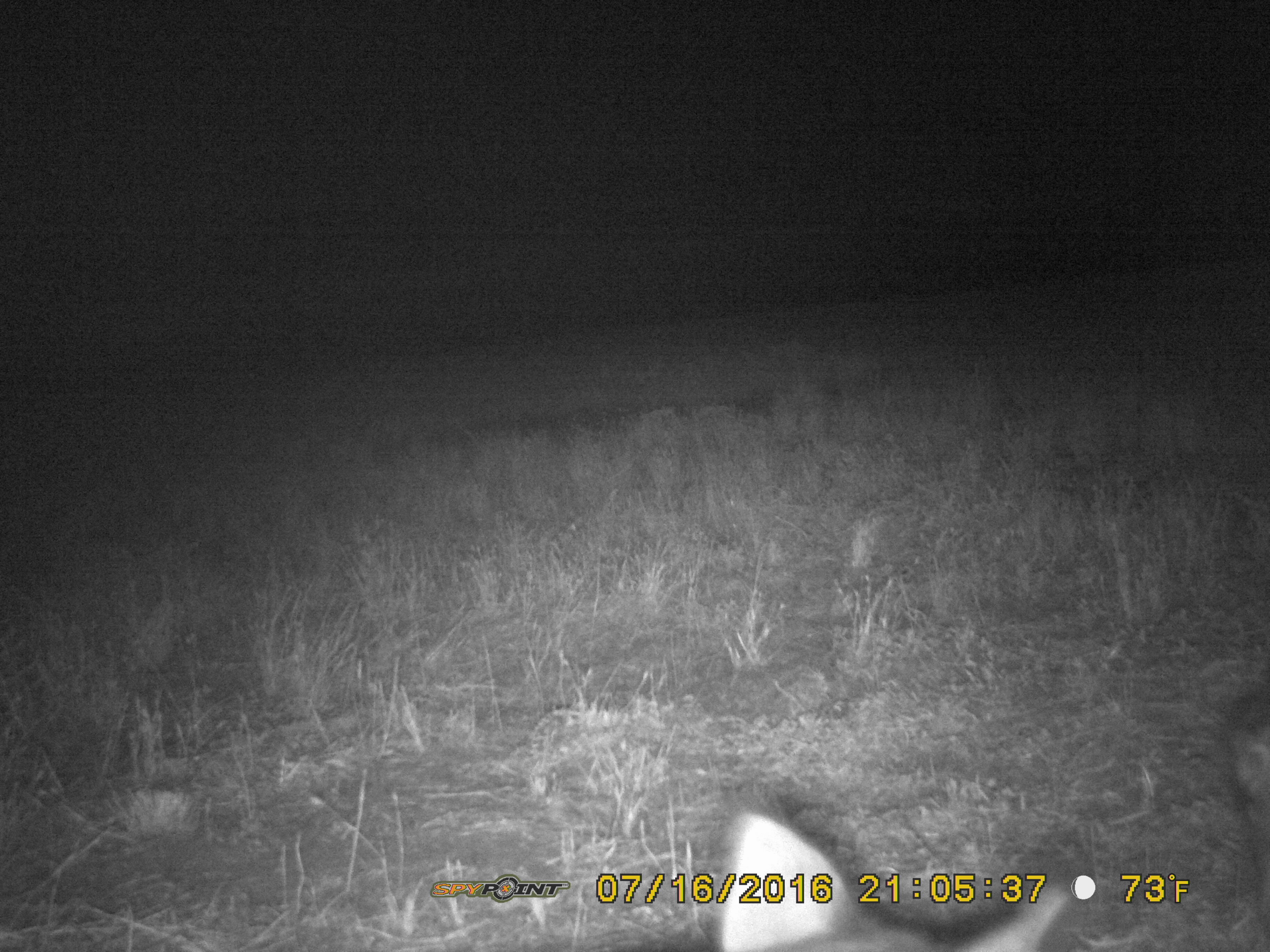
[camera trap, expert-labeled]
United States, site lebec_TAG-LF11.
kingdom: Animalia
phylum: Chordata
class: Mammalia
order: Artiodactyla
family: Suidae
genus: Sus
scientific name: Sus scrofa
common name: wild boar